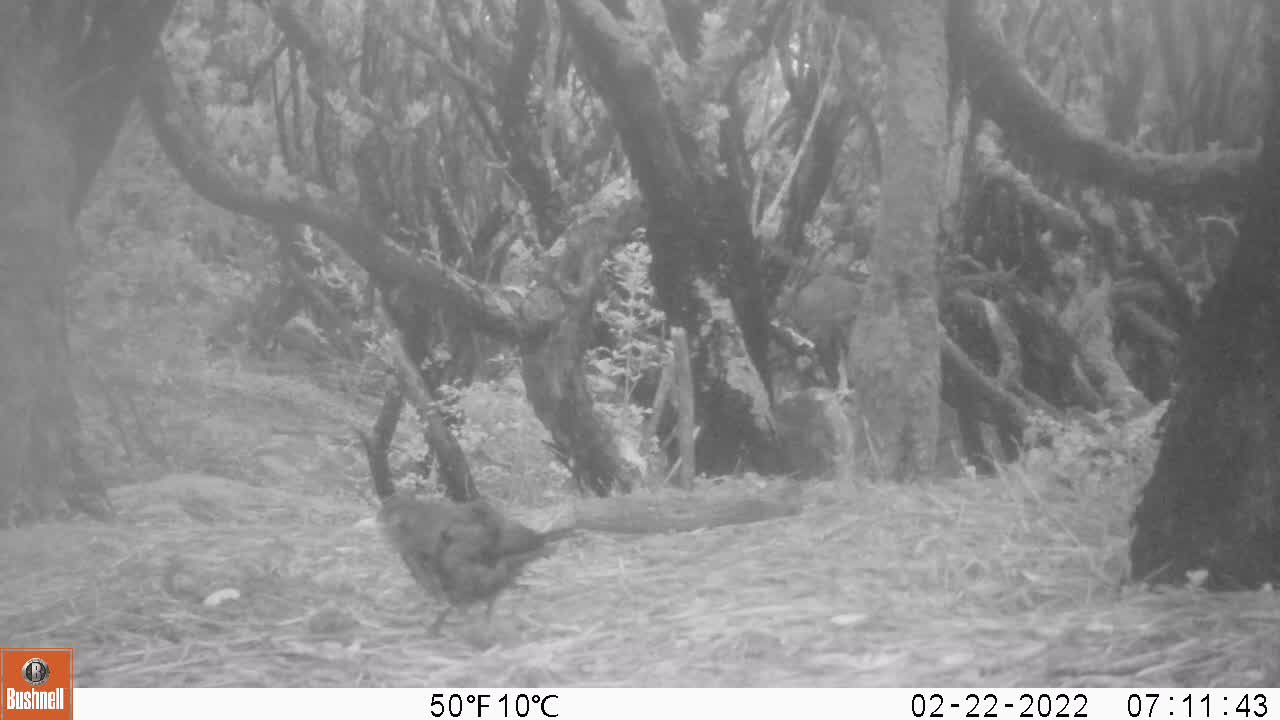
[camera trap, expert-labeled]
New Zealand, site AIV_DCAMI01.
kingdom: Animalia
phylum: Chordata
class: Aves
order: Passeriformes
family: Turdidae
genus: Turdus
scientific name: Turdus merula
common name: eurasian blackbird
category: blackbird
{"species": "blackbird (eurasian blackbird) (Turdus merula)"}